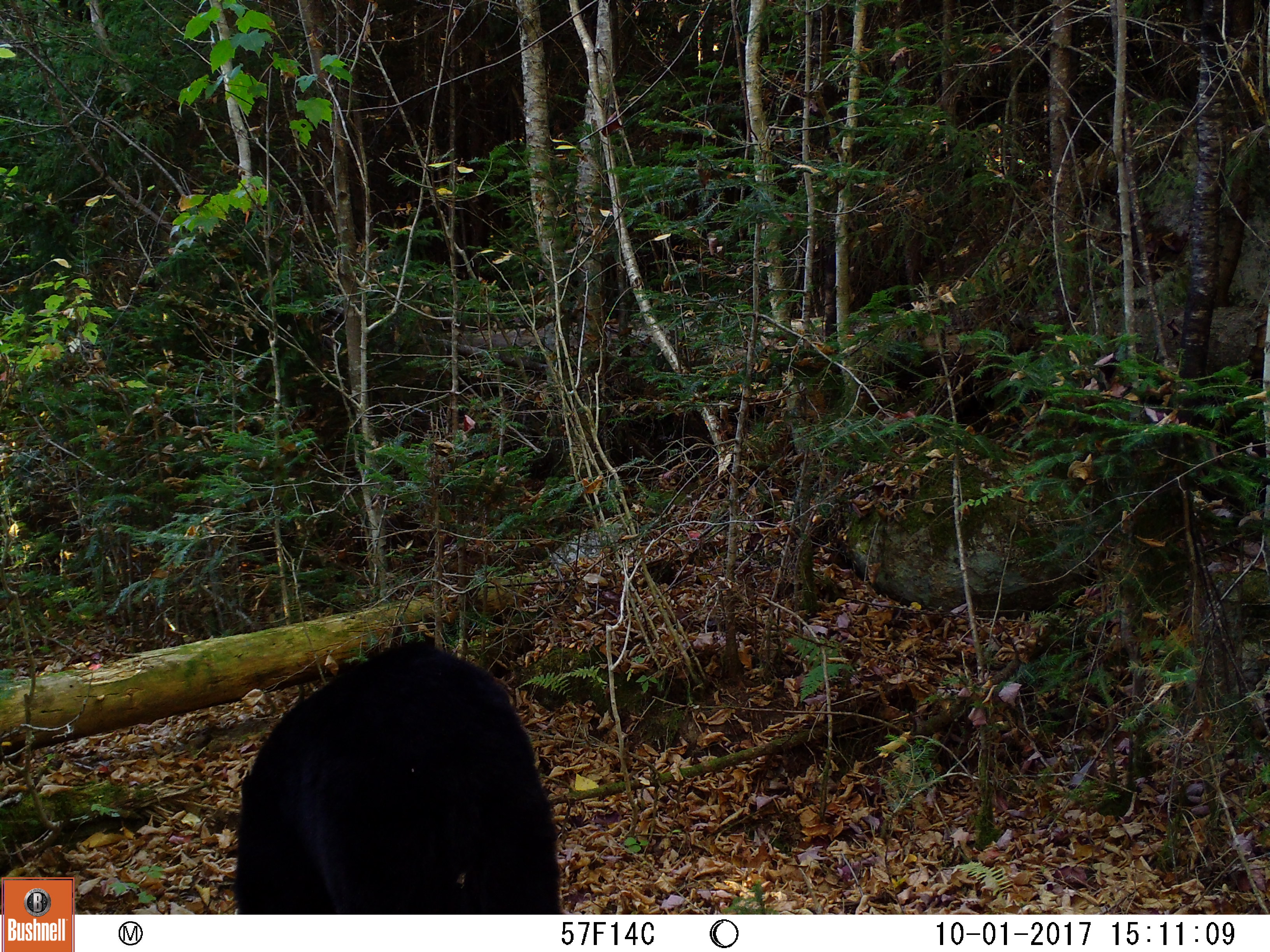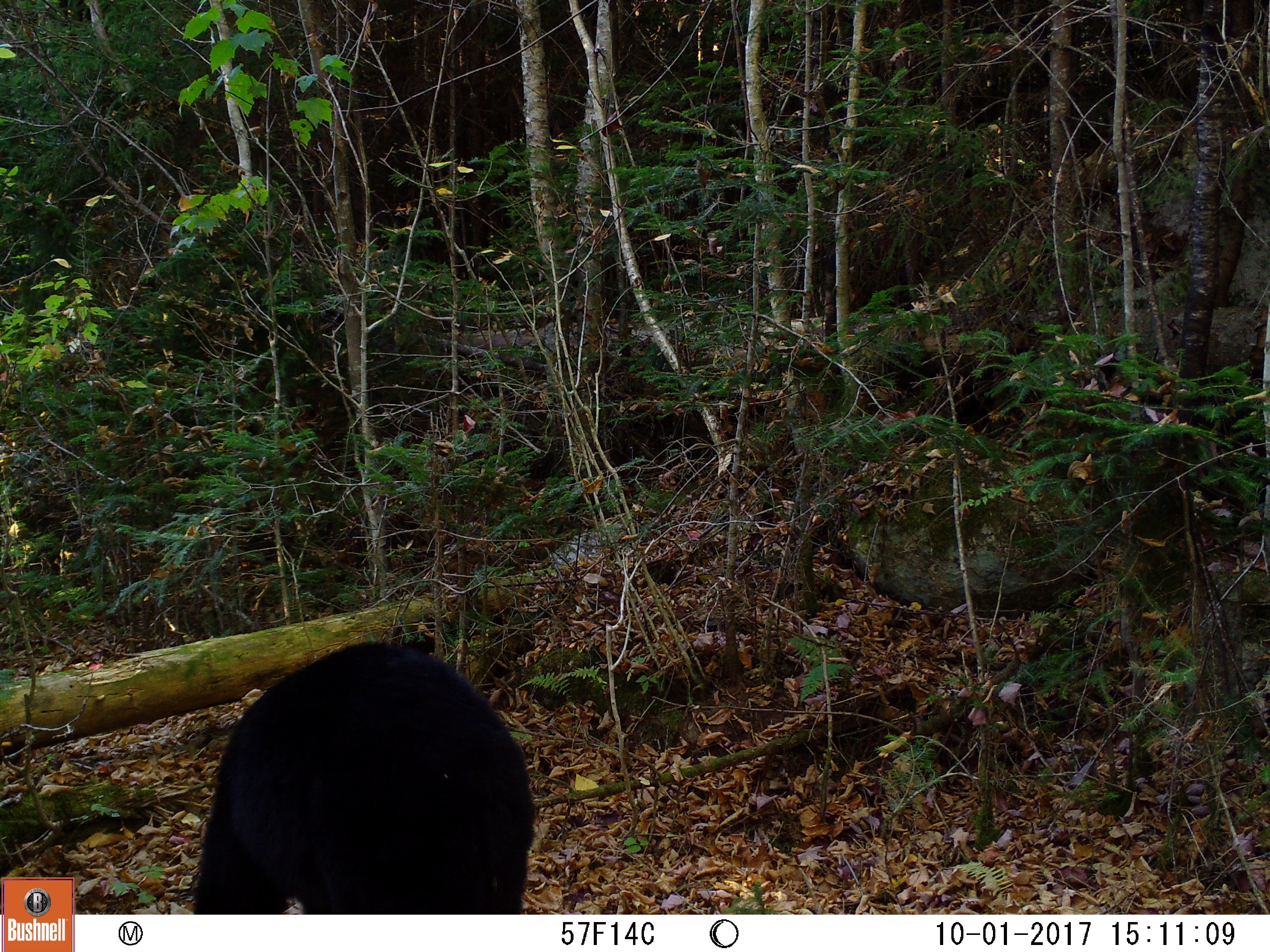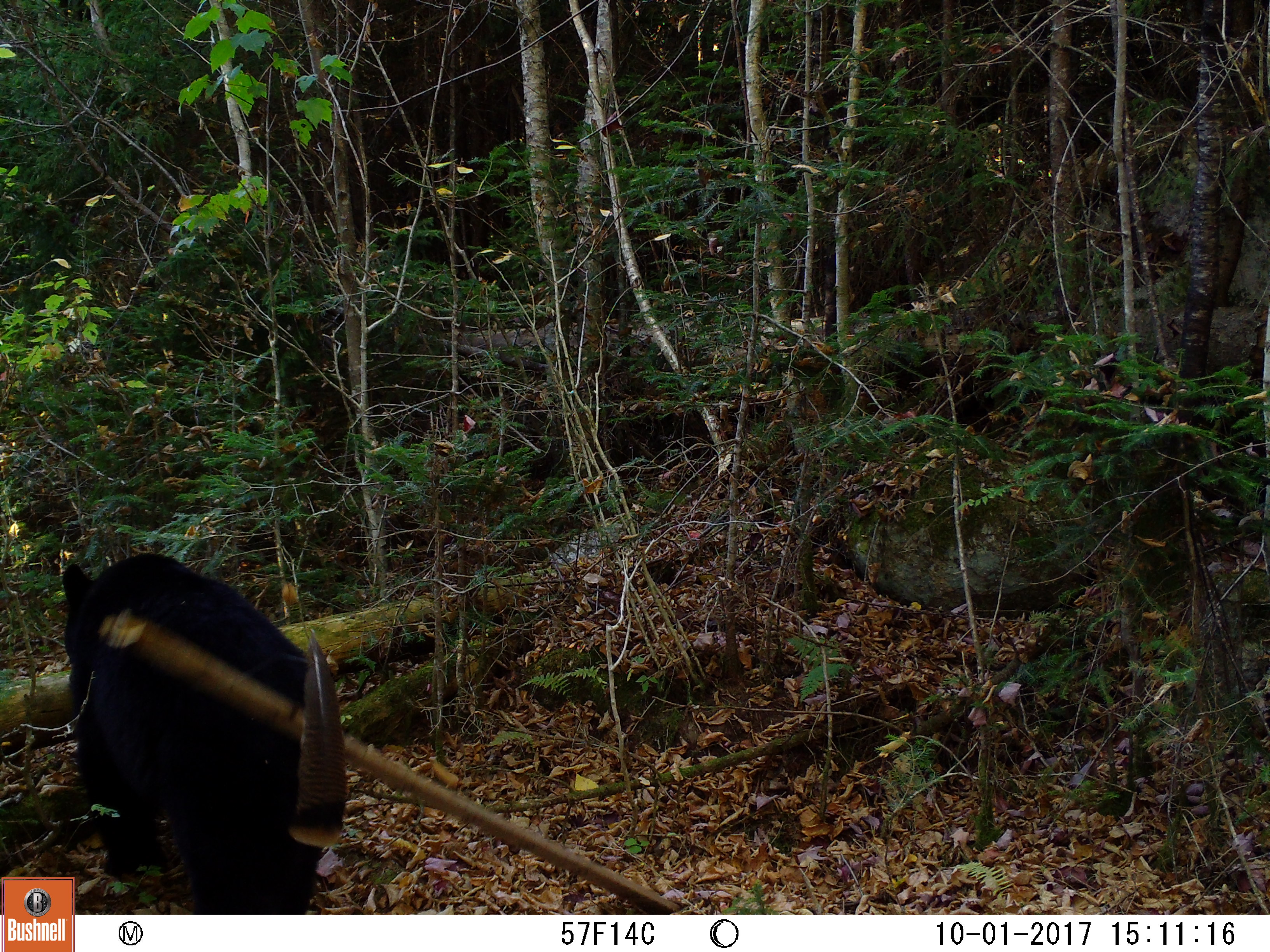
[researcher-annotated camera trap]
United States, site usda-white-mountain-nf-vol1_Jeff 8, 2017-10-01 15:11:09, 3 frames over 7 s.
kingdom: Animalia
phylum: Chordata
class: Mammalia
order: Carnivora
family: Ursidae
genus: Ursus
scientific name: Ursus americanus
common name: black bear